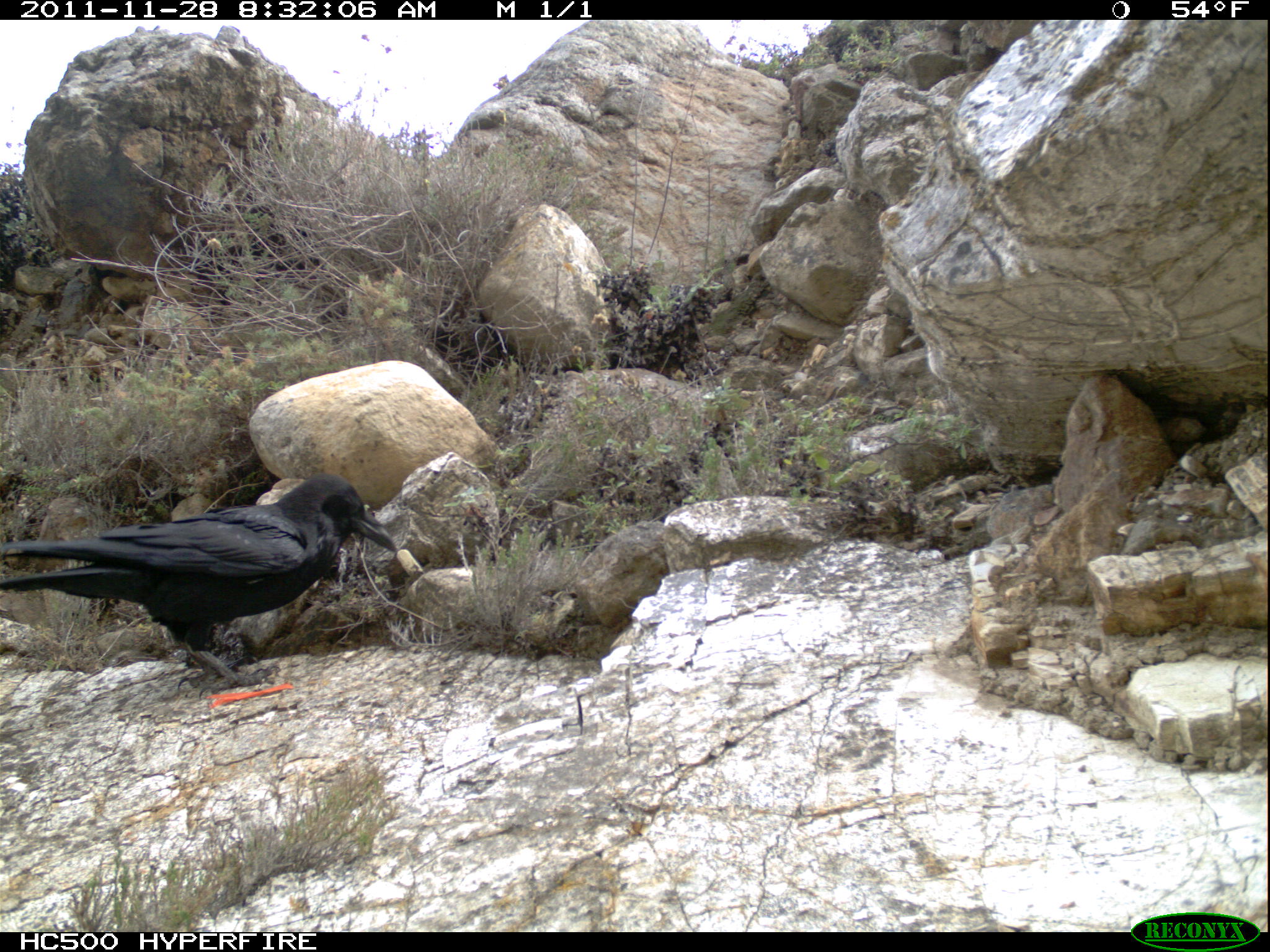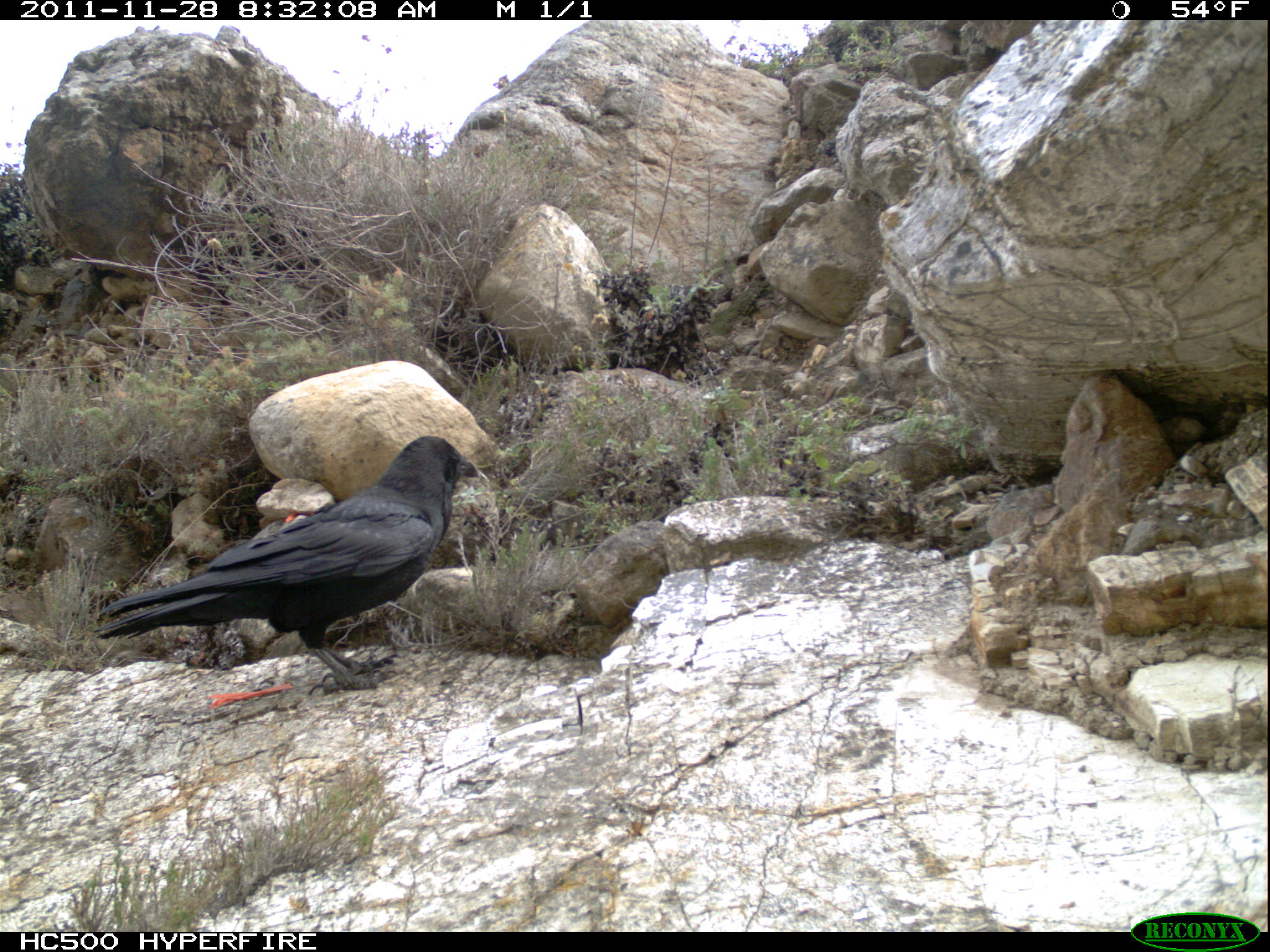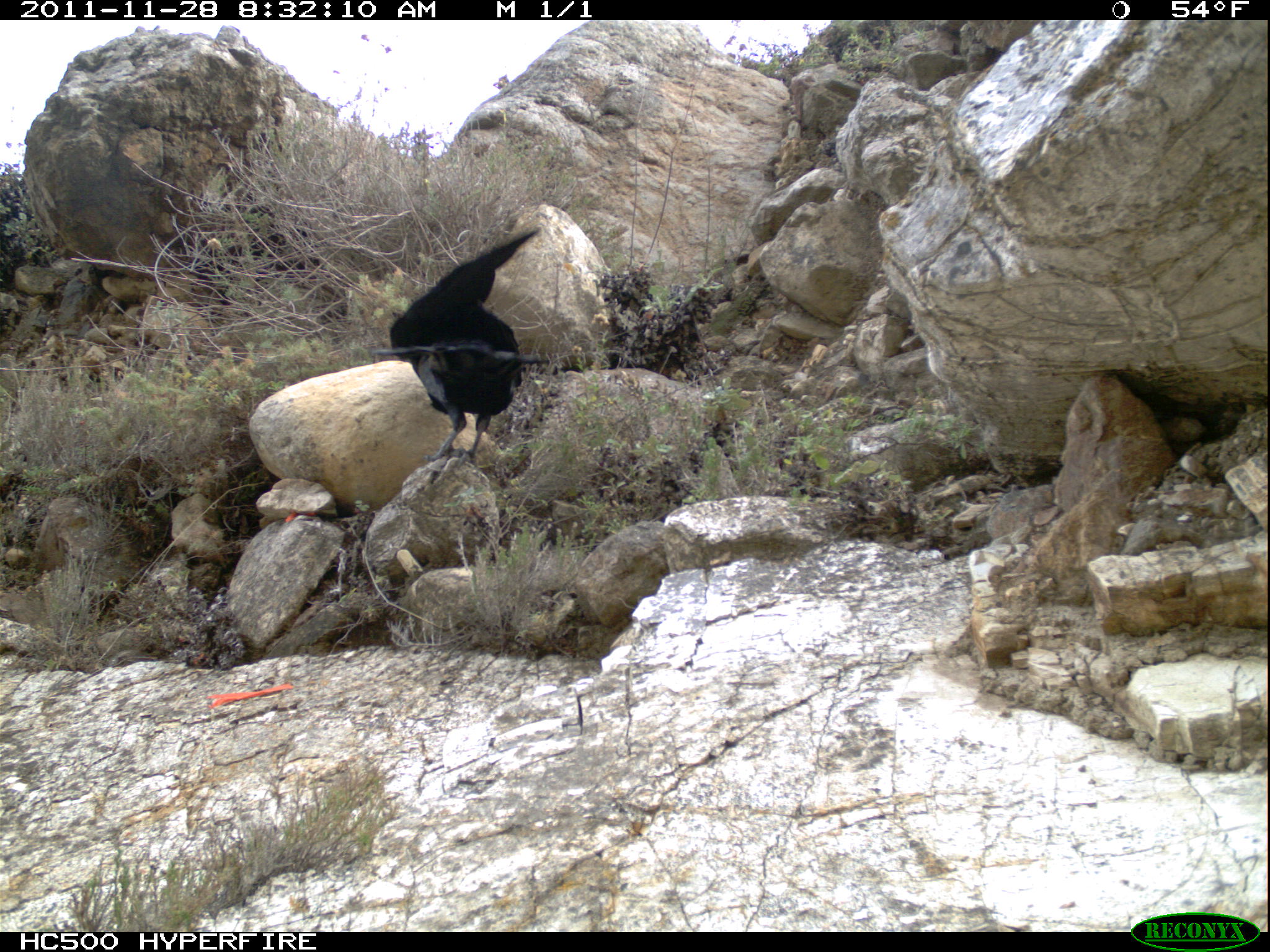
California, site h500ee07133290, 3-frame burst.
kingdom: Animalia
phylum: Chordata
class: Aves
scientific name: Aves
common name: bird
Bird (Aves).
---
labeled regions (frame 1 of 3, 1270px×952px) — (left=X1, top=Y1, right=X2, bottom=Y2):
bird: (left=0, top=474, right=397, bottom=700)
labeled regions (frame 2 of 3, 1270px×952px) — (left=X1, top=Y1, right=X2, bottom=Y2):
bird: (left=92, top=434, right=481, bottom=694)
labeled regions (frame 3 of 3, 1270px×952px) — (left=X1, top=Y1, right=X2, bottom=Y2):
bird: (left=370, top=228, right=550, bottom=467)